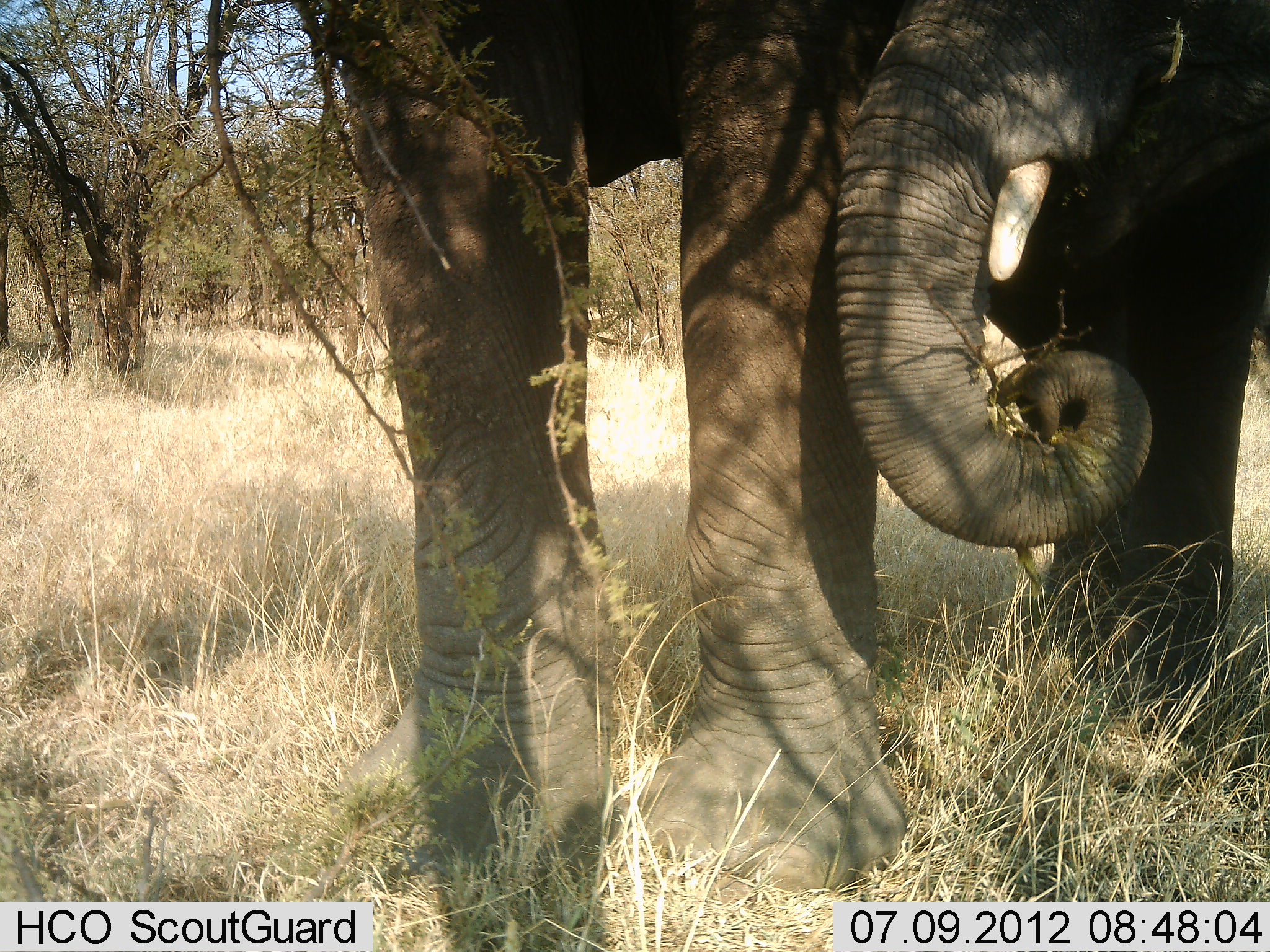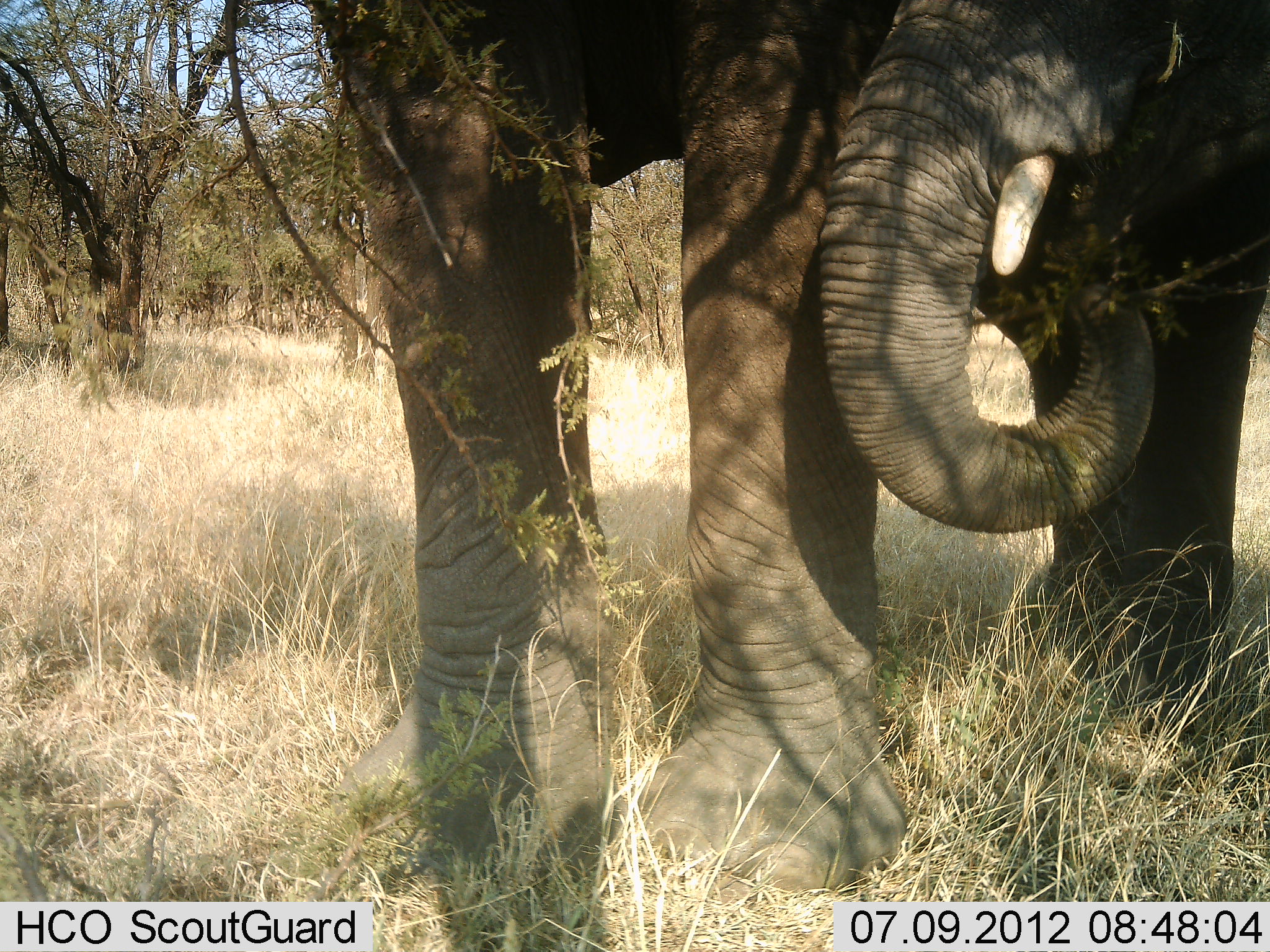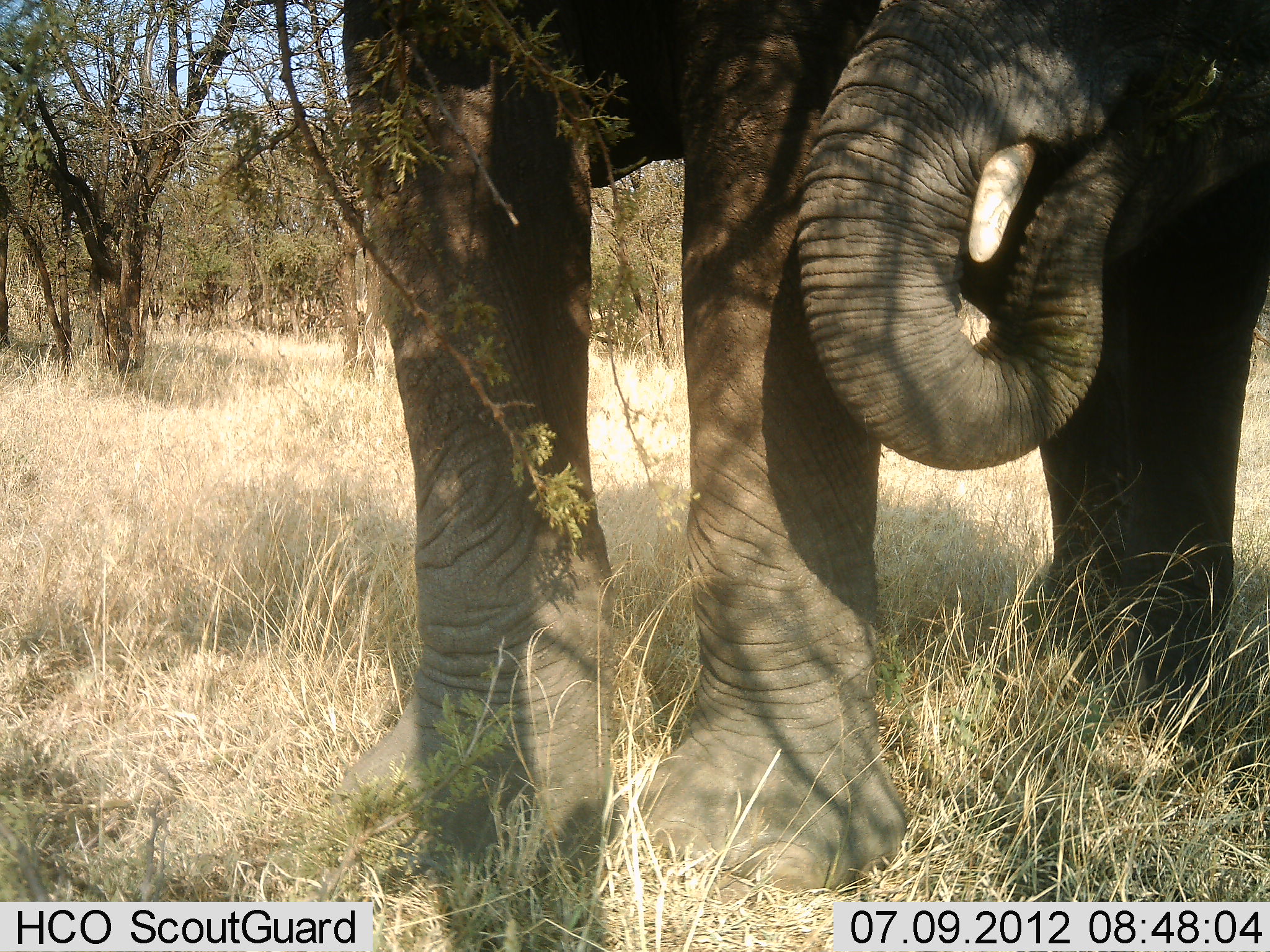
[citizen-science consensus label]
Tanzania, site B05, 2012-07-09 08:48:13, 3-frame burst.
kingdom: Animalia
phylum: Chordata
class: Mammalia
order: Proboscidea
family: Elephantidae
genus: Loxodonta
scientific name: Loxodonta africana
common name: african bush elephant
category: elephant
Elephant (african bush elephant) (Loxodonta africana), count 2. Behavior (volunteer vote fractions): standing 70%, resting 0%, moving 0%, interacting 10%. Young present (vote fraction): 0%. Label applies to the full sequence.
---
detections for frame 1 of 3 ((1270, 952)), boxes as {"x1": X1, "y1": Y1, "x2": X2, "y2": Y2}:
animal: {"x1": 310, "y1": 0, "x2": 912, "y2": 952}; {"x1": 832, "y1": 0, "x2": 1270, "y2": 743}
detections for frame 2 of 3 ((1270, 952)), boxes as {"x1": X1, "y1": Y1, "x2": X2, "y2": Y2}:
animal: {"x1": 321, "y1": 0, "x2": 909, "y2": 952}; {"x1": 816, "y1": 2, "x2": 1270, "y2": 743}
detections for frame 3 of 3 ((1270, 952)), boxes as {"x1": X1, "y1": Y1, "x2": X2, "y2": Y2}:
animal: {"x1": 345, "y1": 1, "x2": 907, "y2": 952}; {"x1": 795, "y1": 2, "x2": 1270, "y2": 746}